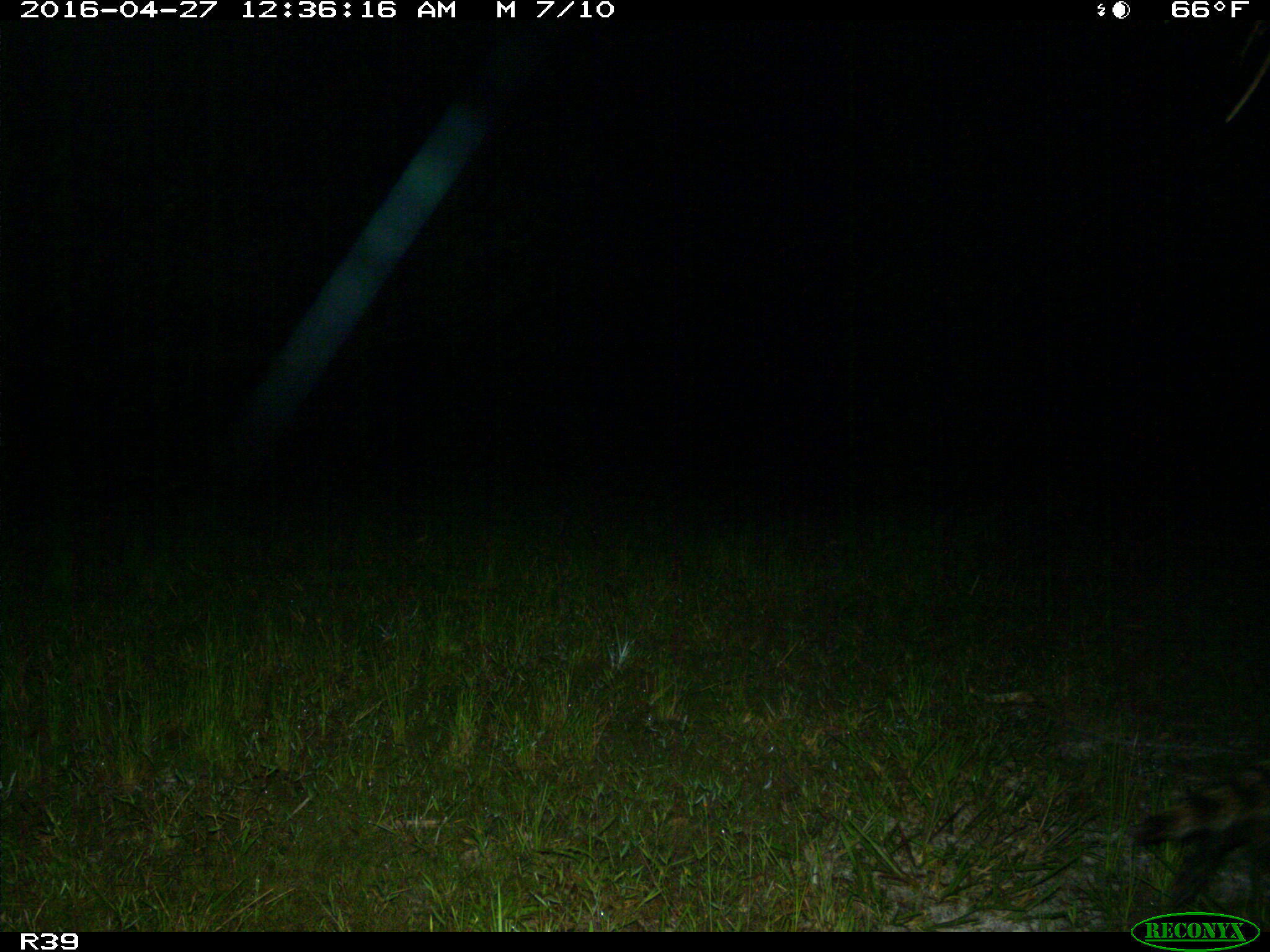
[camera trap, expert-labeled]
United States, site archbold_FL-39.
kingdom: Animalia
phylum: Chordata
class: Mammalia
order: Carnivora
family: Procyonidae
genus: Procyon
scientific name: Procyon lotor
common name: common raccoon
Procyon lotor (common raccoon).